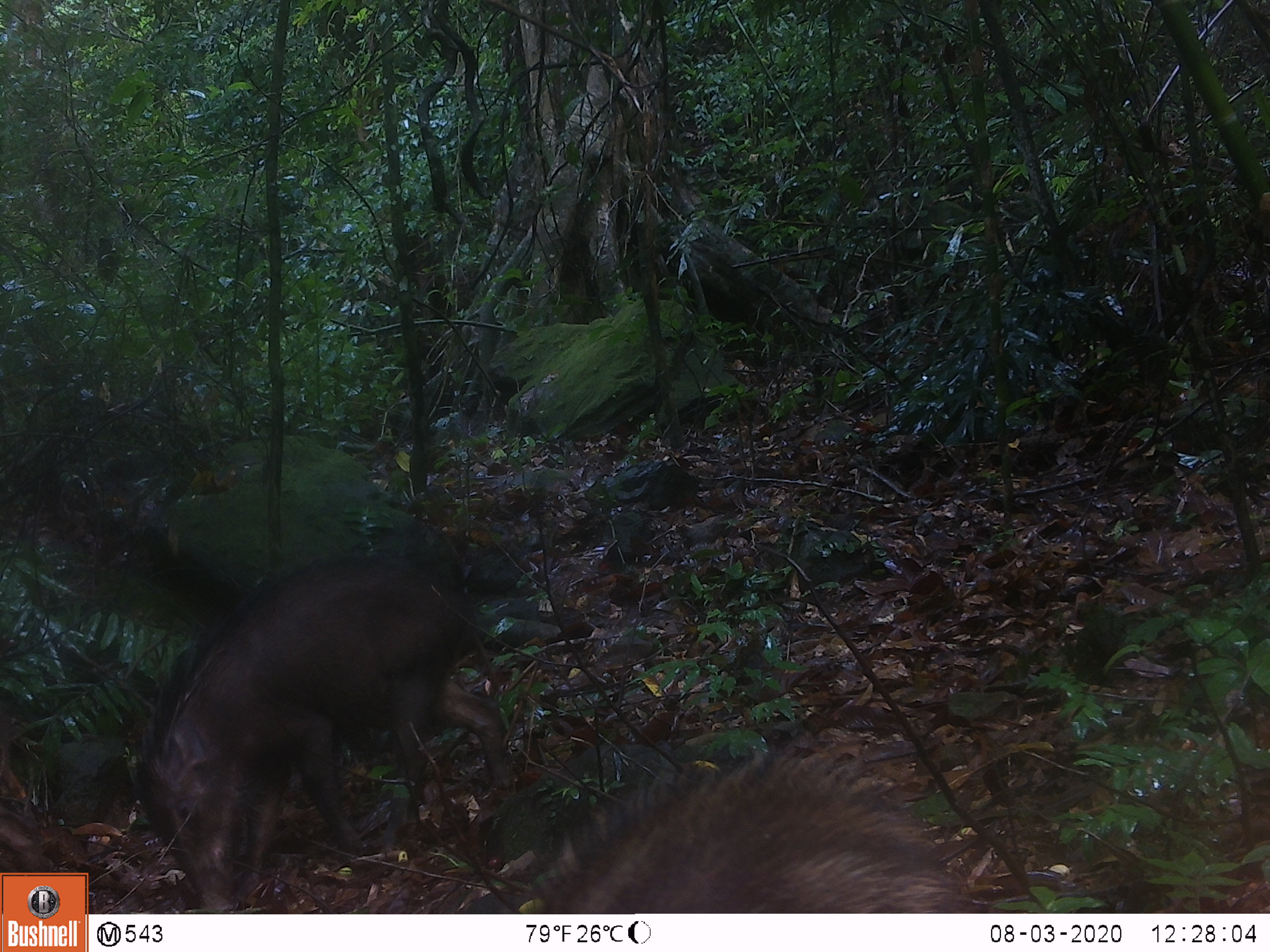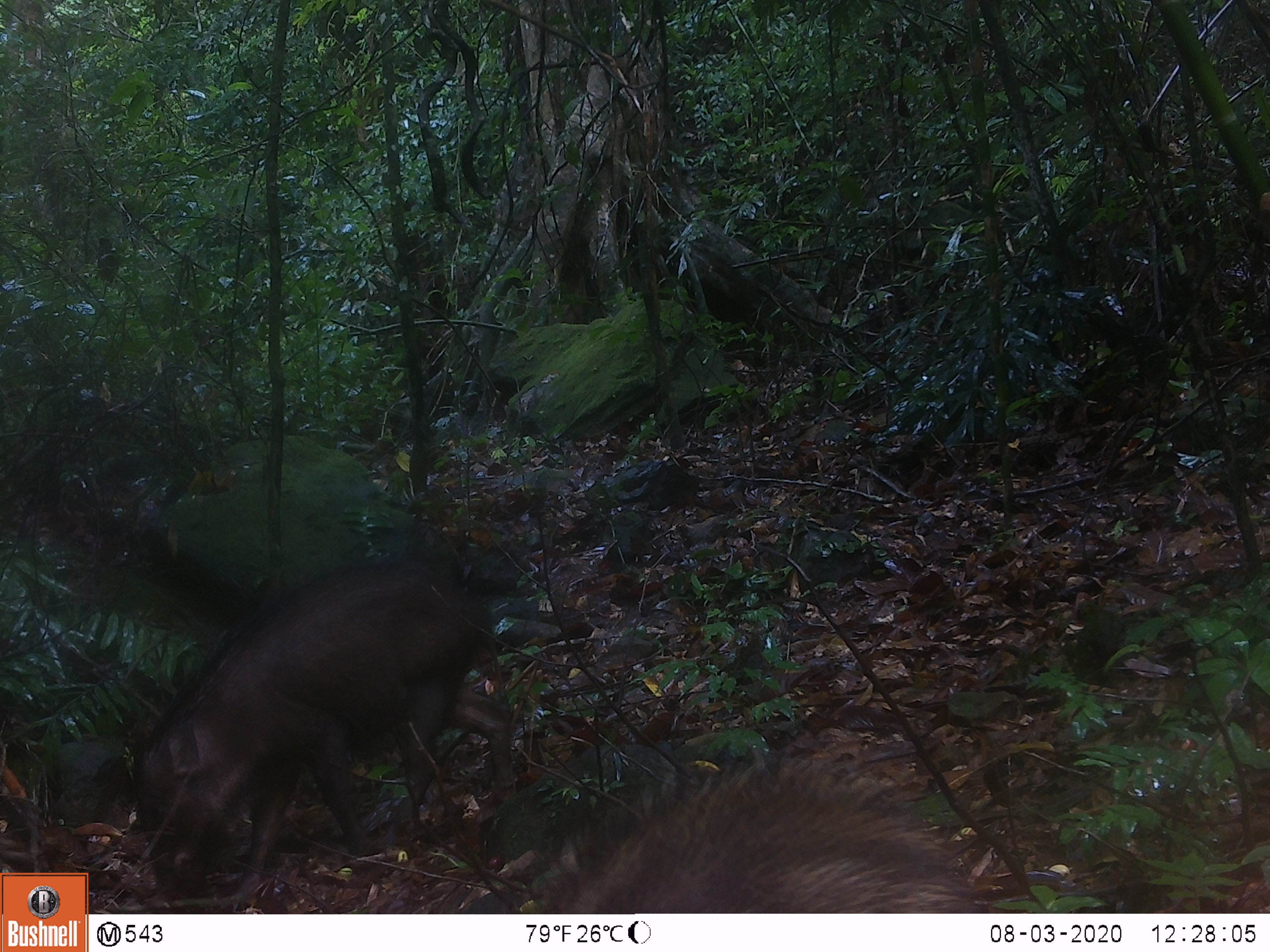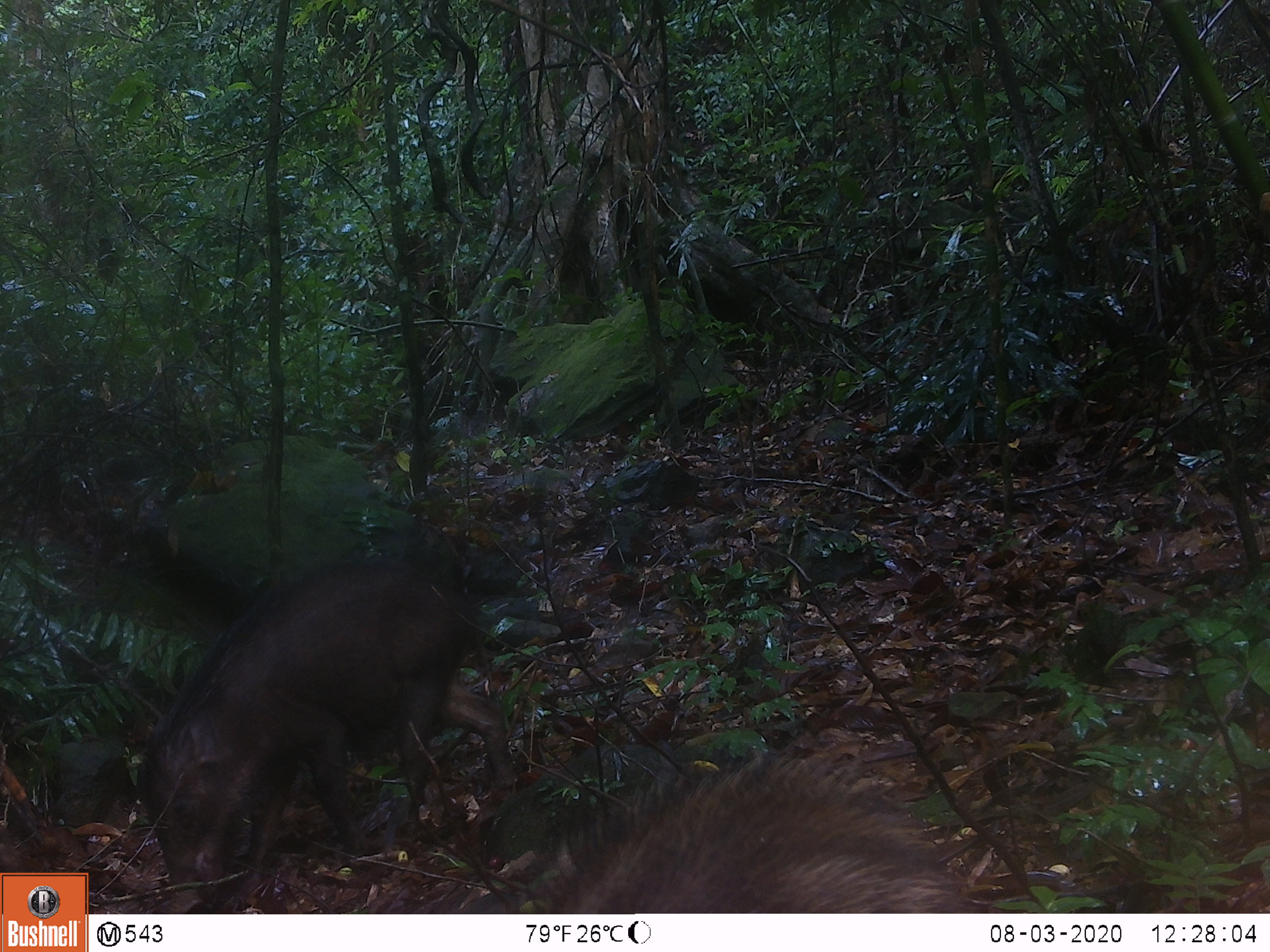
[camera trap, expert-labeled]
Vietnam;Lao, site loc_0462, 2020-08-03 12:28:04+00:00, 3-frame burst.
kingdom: Animalia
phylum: Chordata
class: Mammalia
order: Artiodactyla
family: Suidae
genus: Sus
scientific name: Sus scrofa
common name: eurasian wild pig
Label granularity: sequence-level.